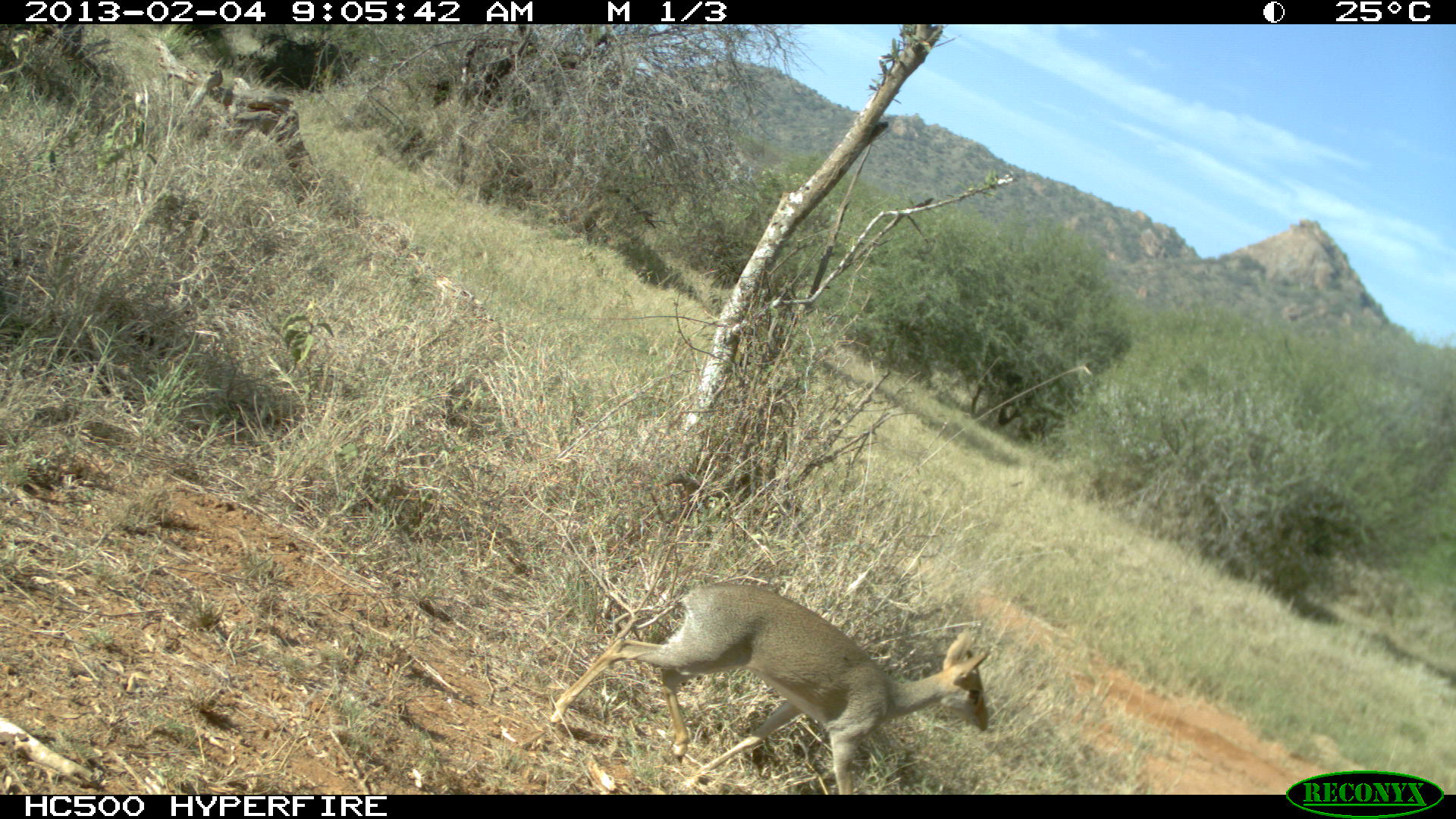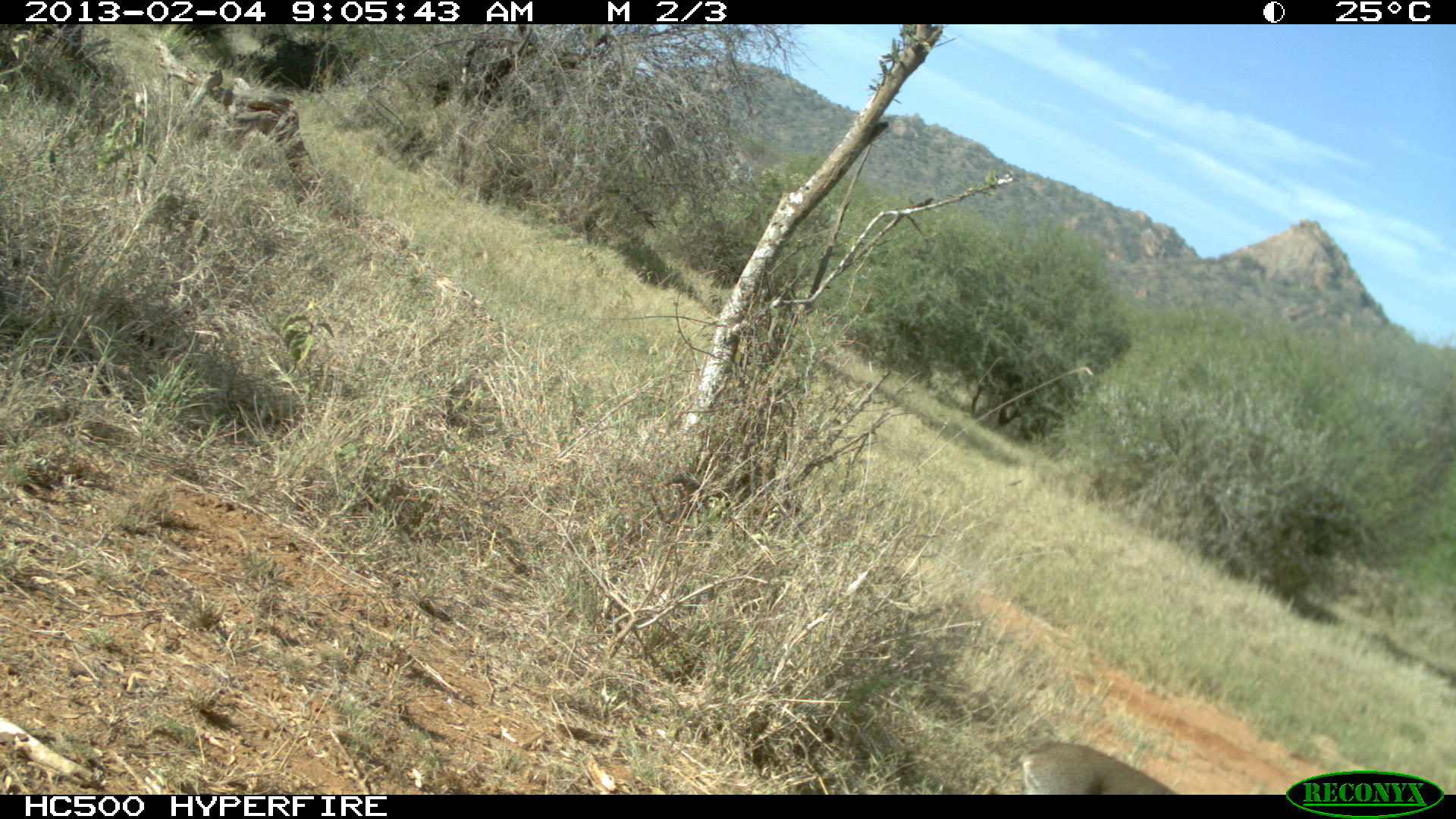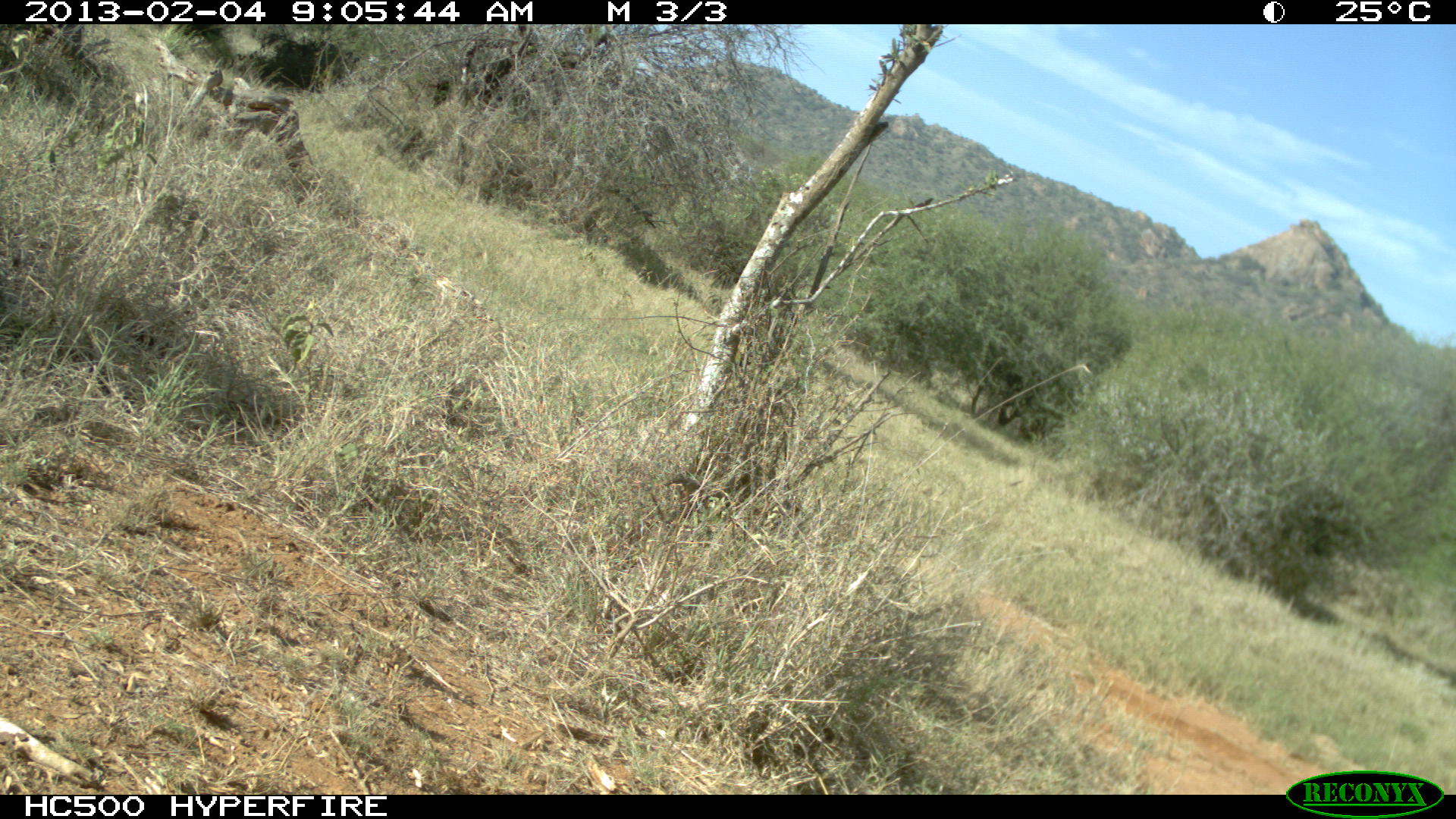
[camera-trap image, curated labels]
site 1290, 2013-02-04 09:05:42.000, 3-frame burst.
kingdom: Animalia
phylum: Chordata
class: Mammalia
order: Artiodactyla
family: Bovidae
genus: Madoqua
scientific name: Madoqua guentheri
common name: günther's dik-dik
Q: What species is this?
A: Madoqua guentheri (günther's dik-dik).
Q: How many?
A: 1.